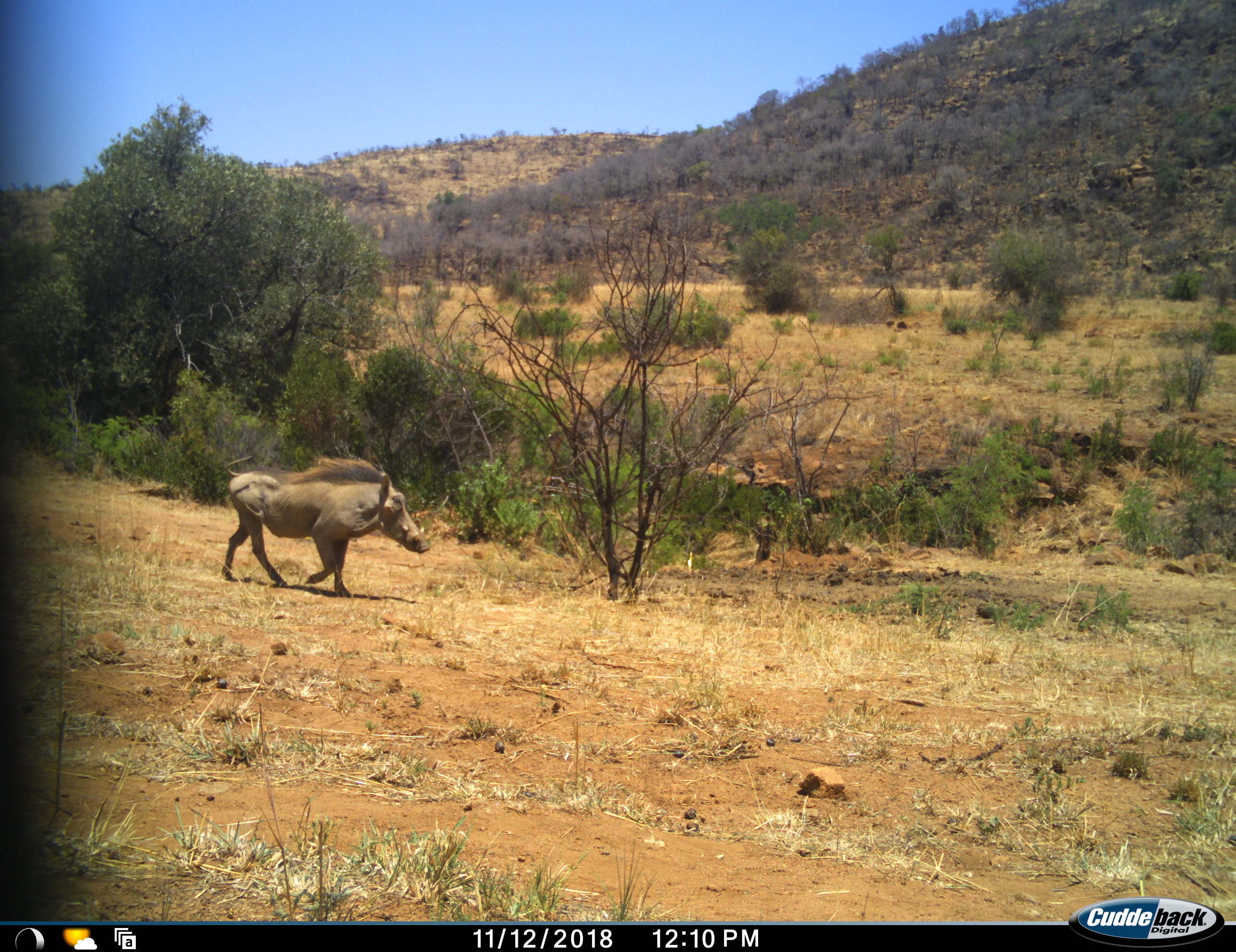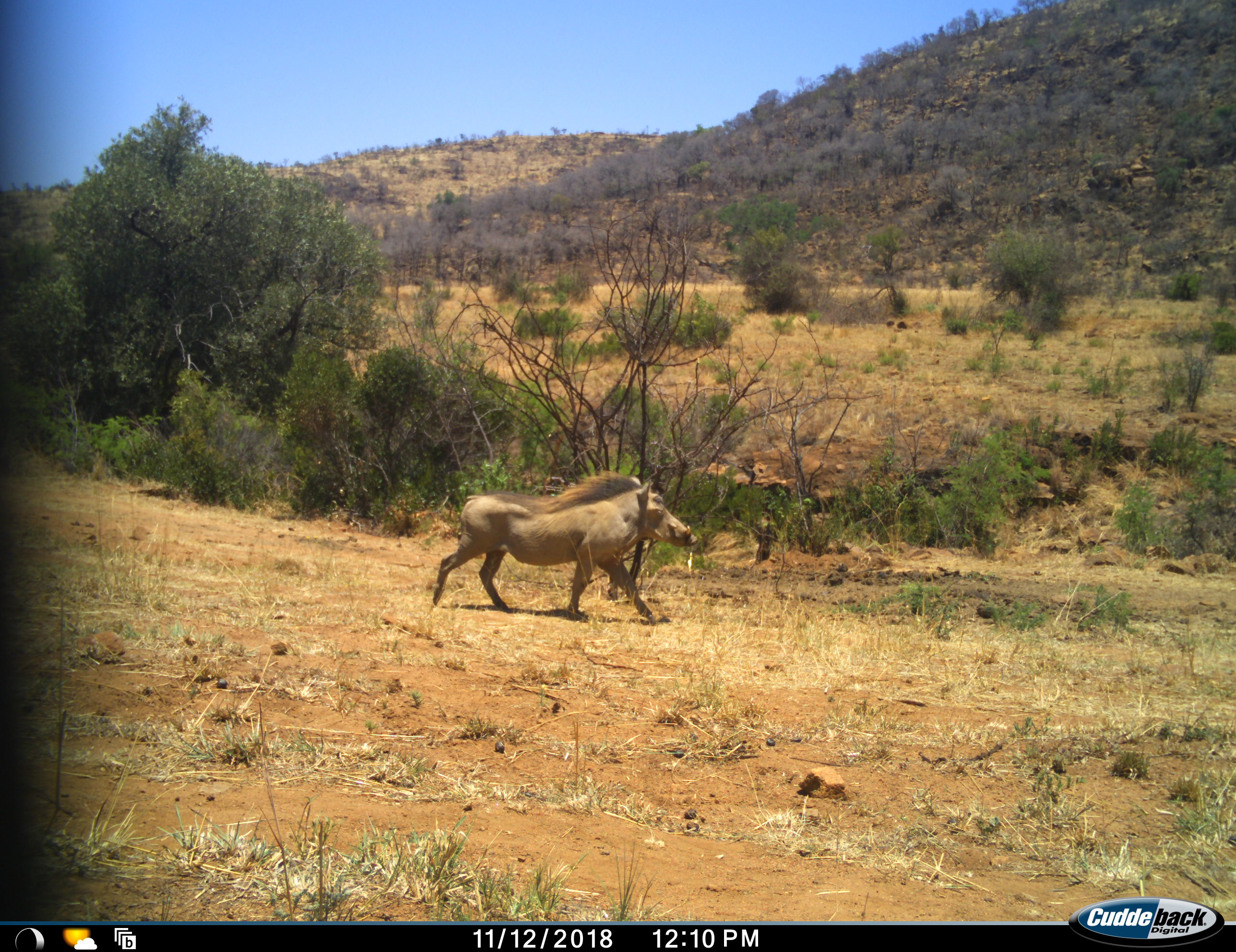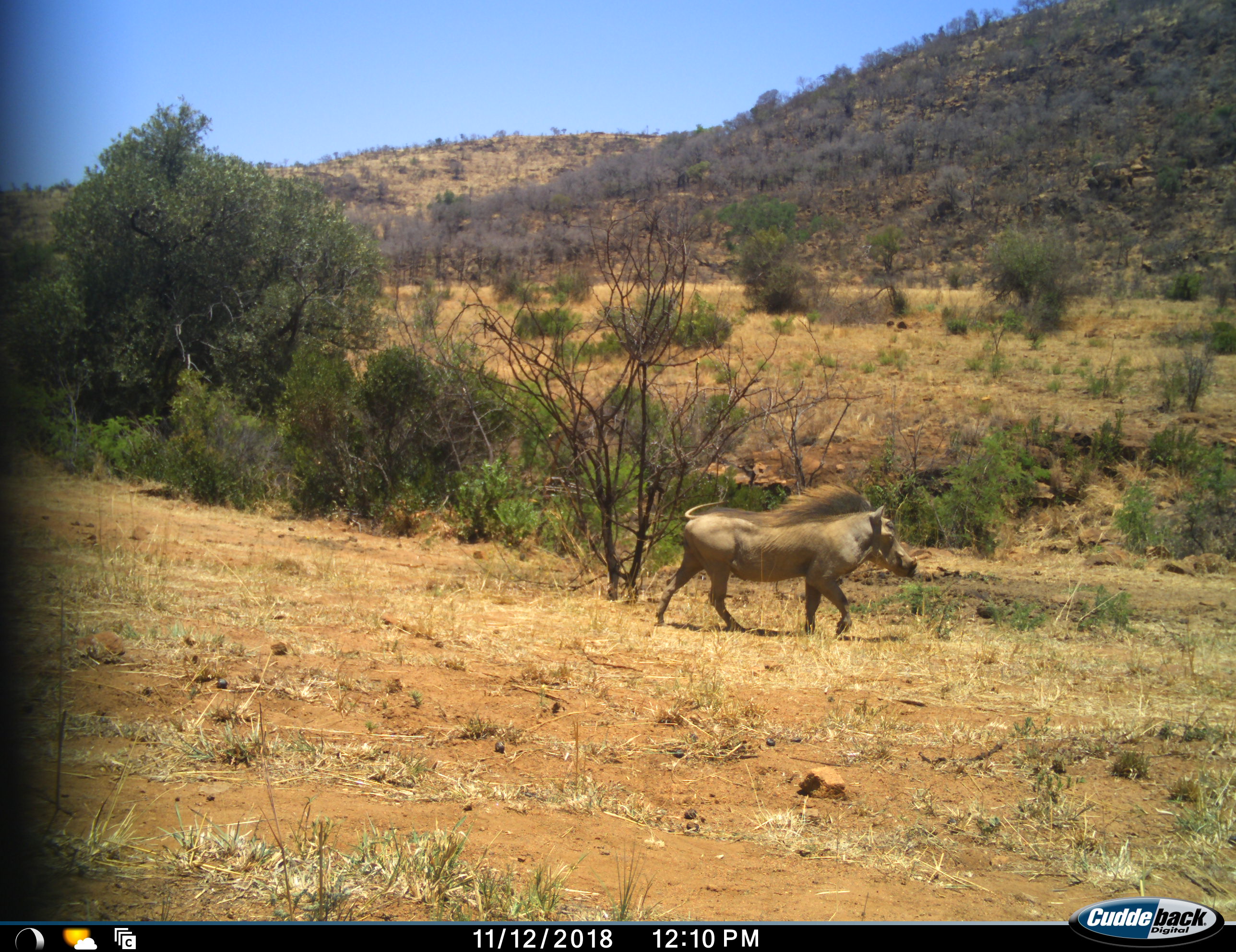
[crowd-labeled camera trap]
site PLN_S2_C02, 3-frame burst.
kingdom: Animalia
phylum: Chordata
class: Mammalia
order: Artiodactyla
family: Suidae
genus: Phacochoerus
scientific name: Phacochoerus africanus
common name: warthog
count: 1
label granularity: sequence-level